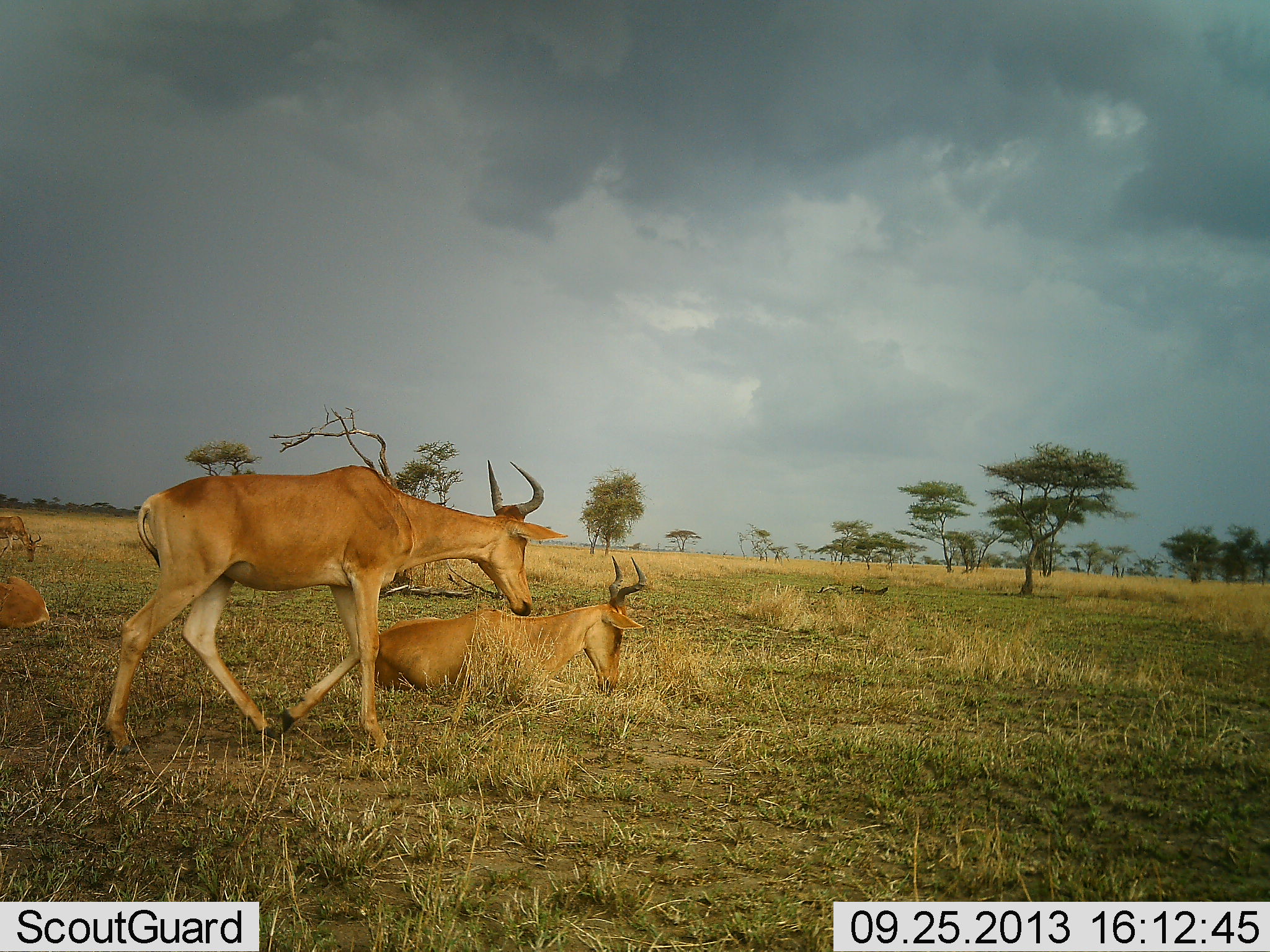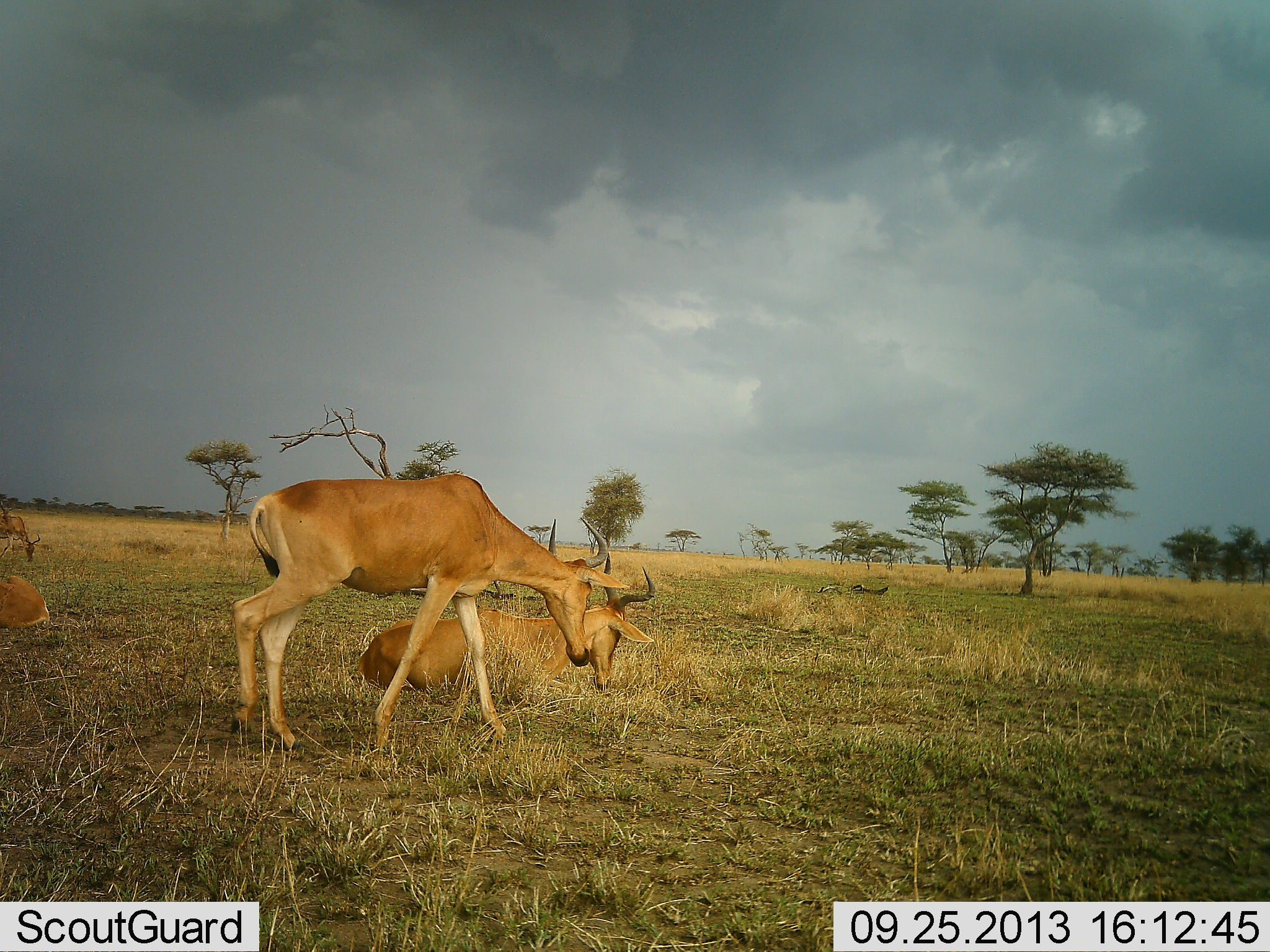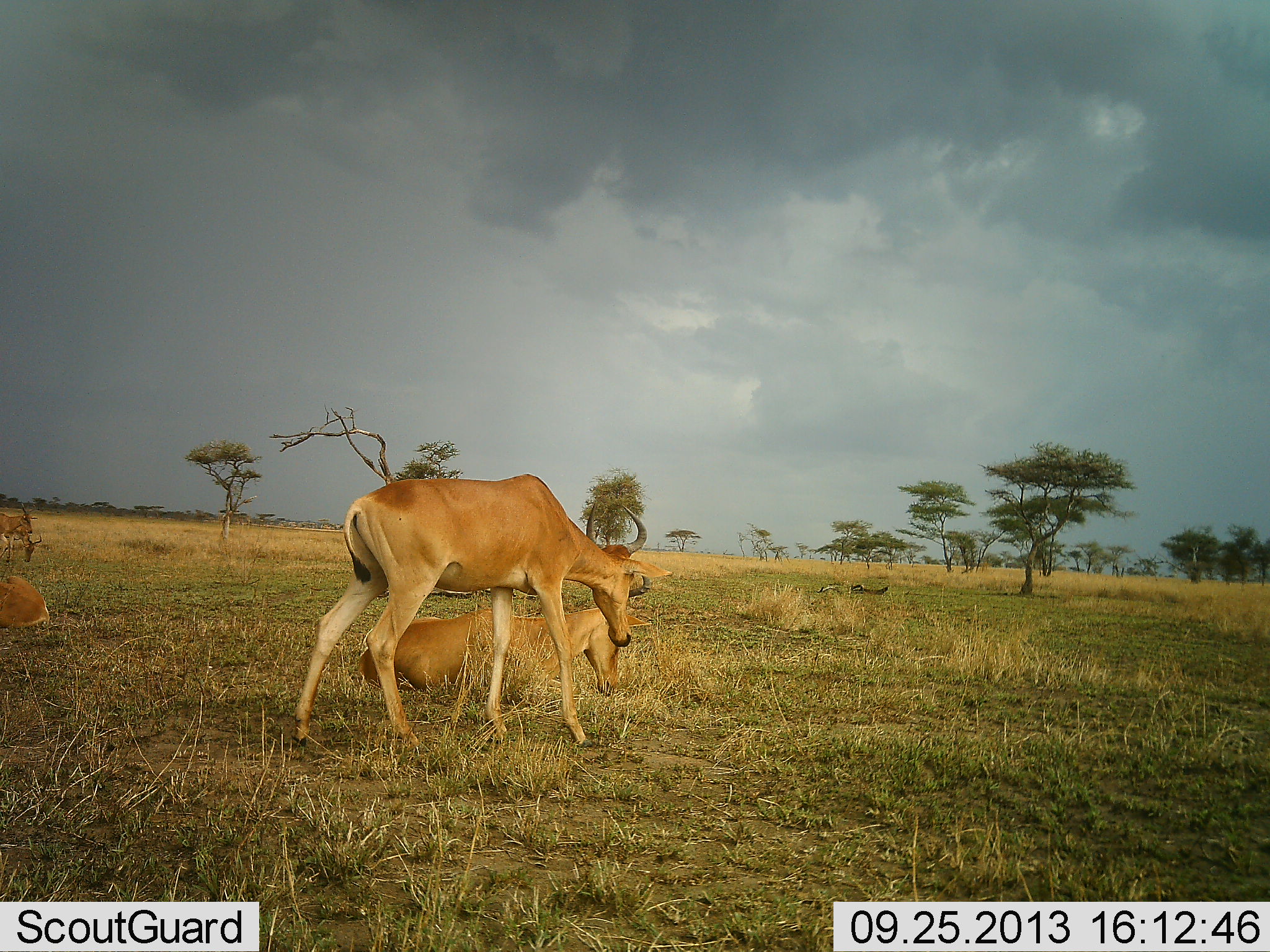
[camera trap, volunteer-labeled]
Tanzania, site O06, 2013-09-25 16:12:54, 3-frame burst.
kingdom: Animalia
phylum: Chordata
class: Mammalia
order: Artiodactyla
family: Bovidae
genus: Alcelaphus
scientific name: Alcelaphus buselaphus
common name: hartebeest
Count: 4.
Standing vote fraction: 30%.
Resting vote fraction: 78%.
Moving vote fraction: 44%.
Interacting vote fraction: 7%.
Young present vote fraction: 4%.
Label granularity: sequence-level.